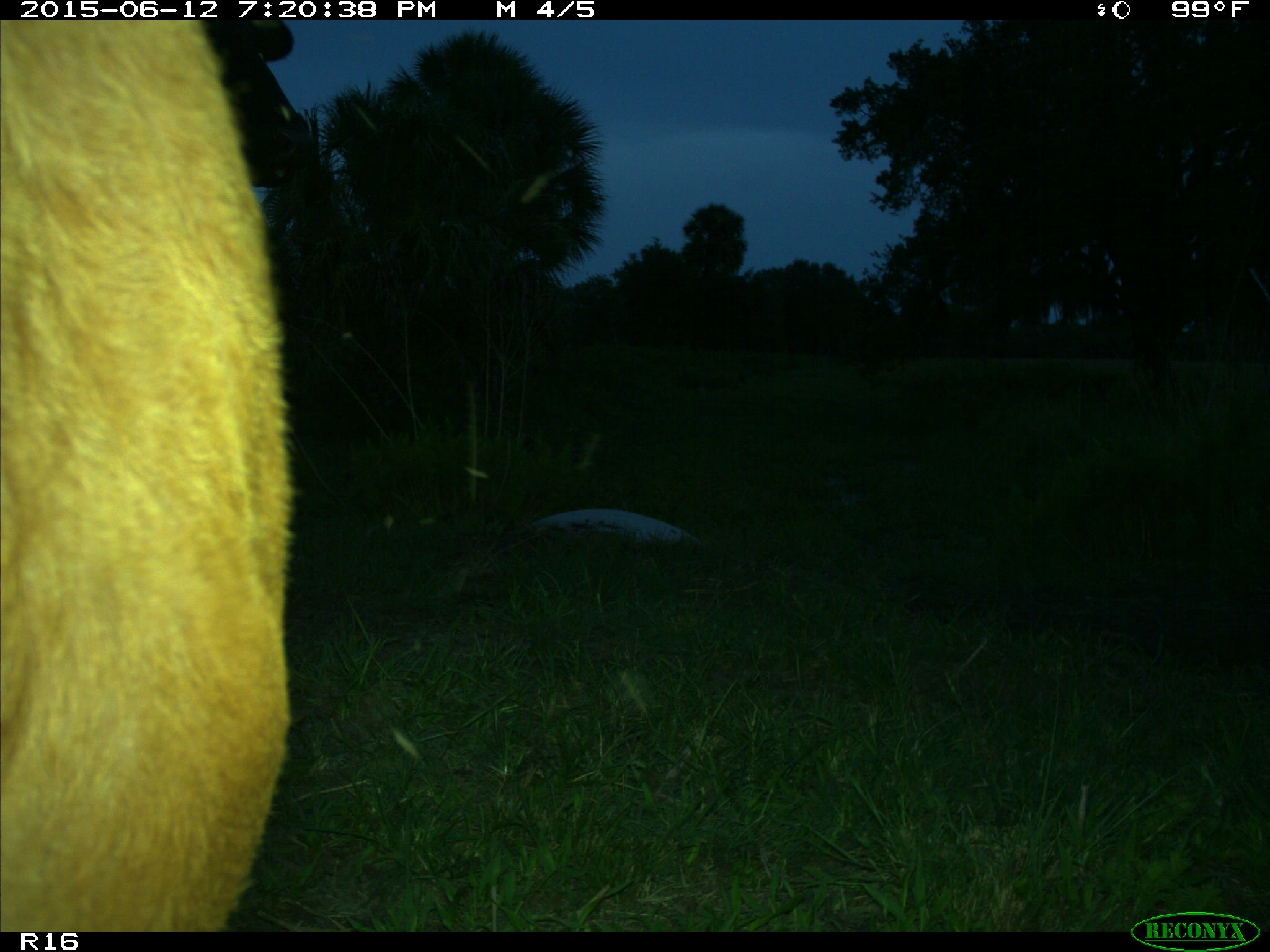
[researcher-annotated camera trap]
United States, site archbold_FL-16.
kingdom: Animalia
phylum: Chordata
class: Mammalia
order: Artiodactyla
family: Bovidae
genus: Bos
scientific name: Bos taurus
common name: domestic cow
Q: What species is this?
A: Bos taurus (domestic cow).